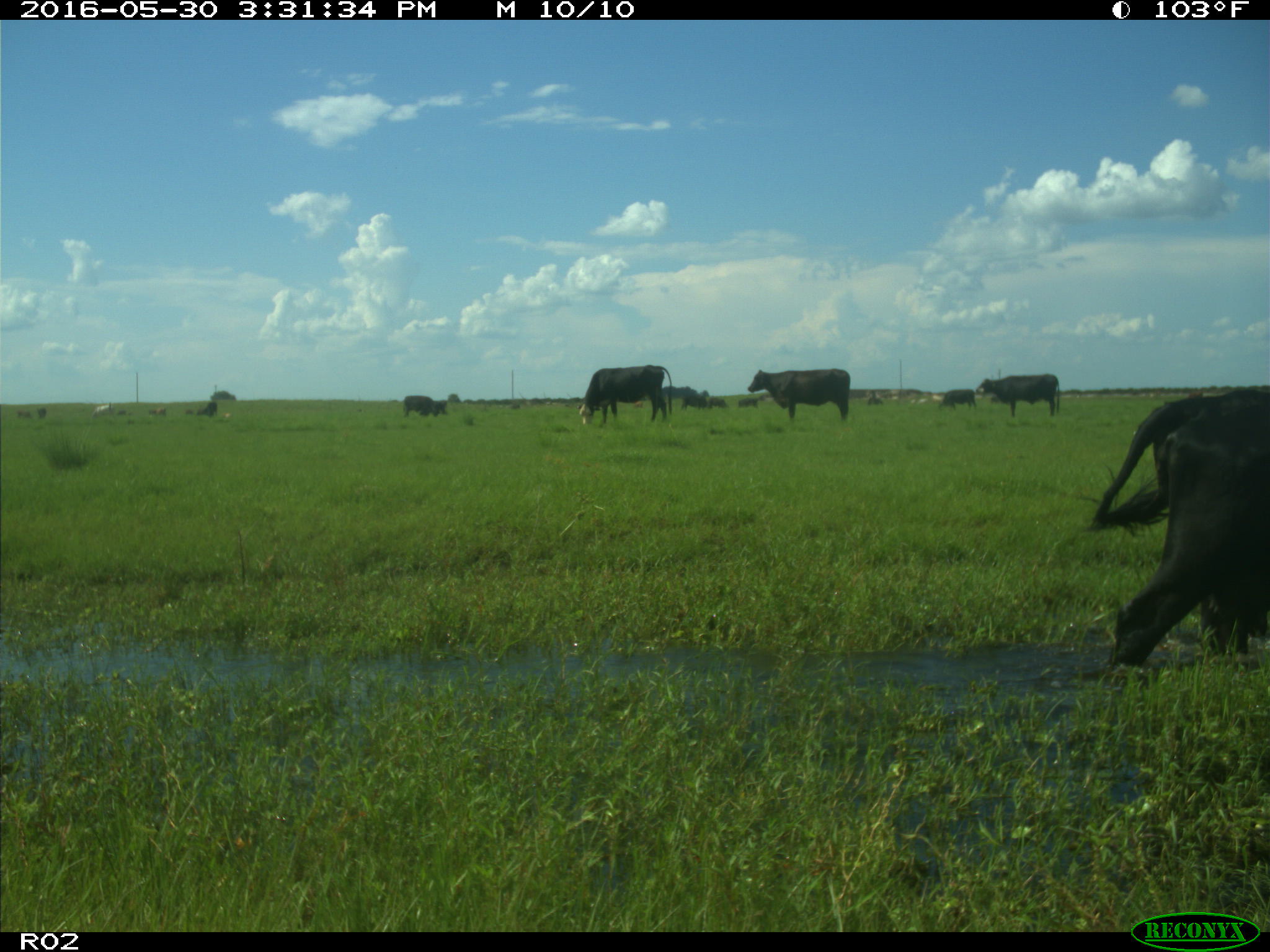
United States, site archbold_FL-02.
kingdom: Animalia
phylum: Chordata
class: Mammalia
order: Artiodactyla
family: Bovidae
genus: Bos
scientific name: Bos taurus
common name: domestic cow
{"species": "Bos taurus (domestic cow)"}